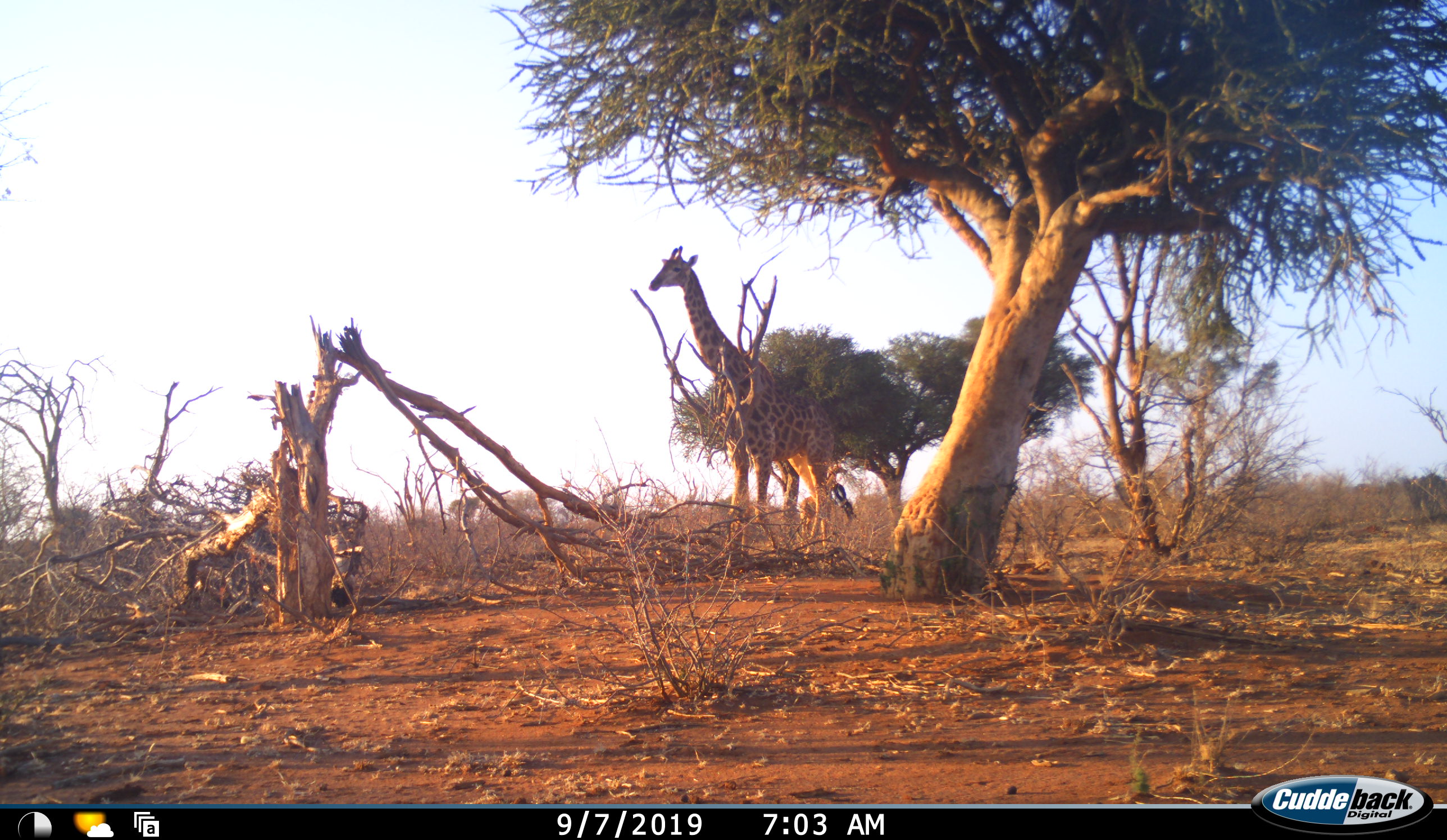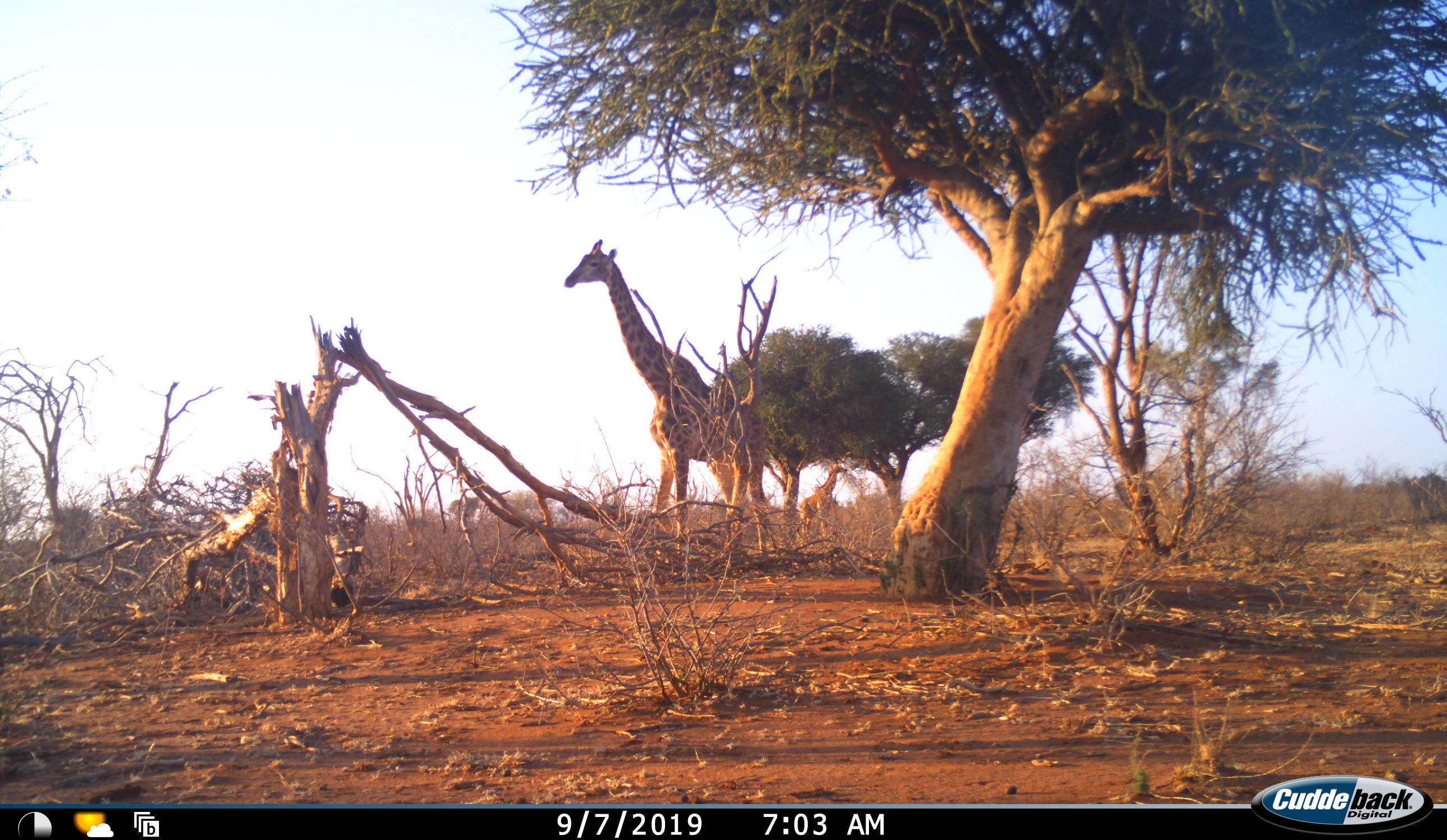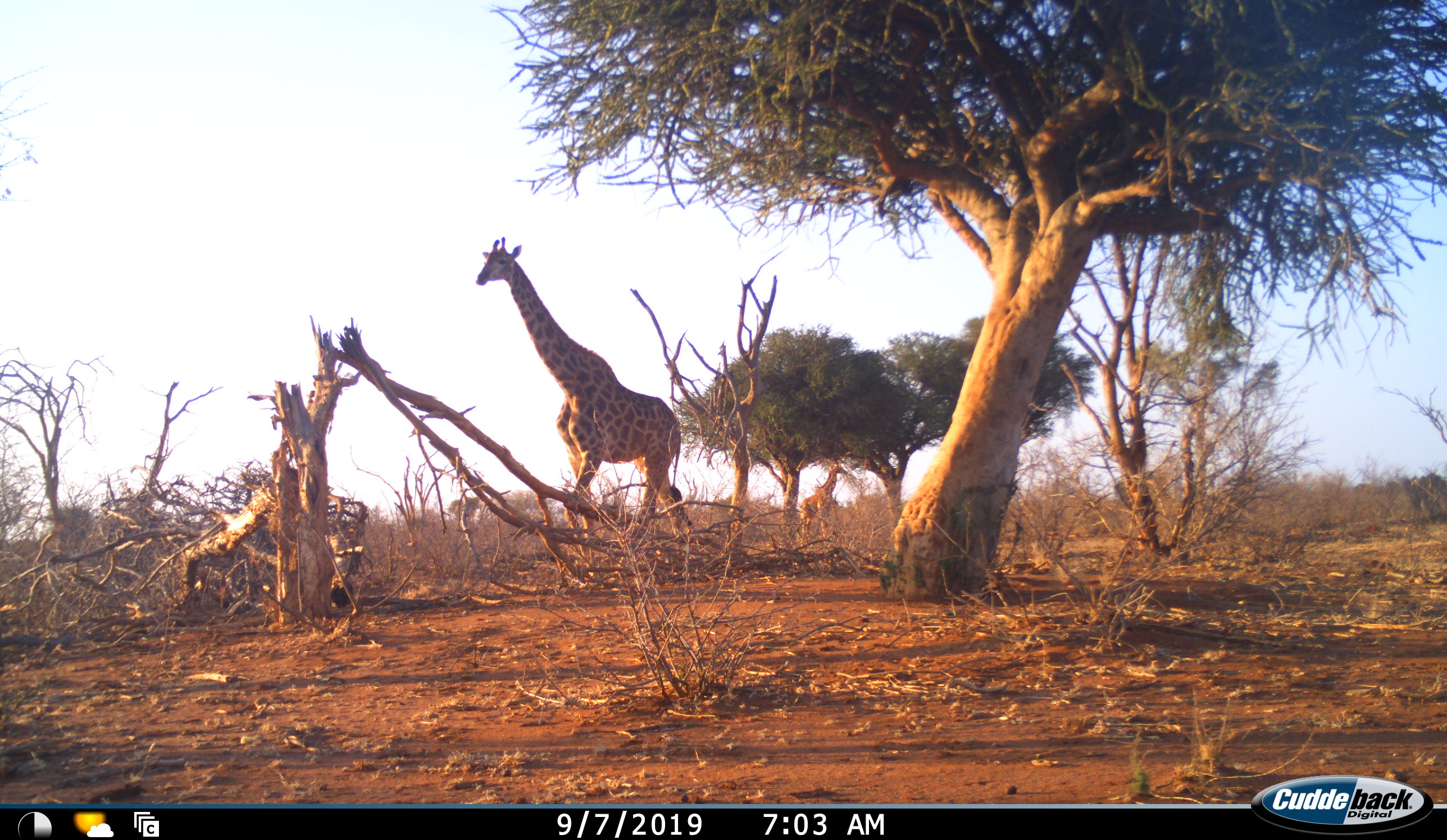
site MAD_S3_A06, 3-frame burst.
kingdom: Animalia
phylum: Chordata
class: Mammalia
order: Artiodactyla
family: Giraffidae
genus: Giraffa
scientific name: Giraffa camelopardalis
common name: giraffe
Giraffe (Giraffa camelopardalis), count 2. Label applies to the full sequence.